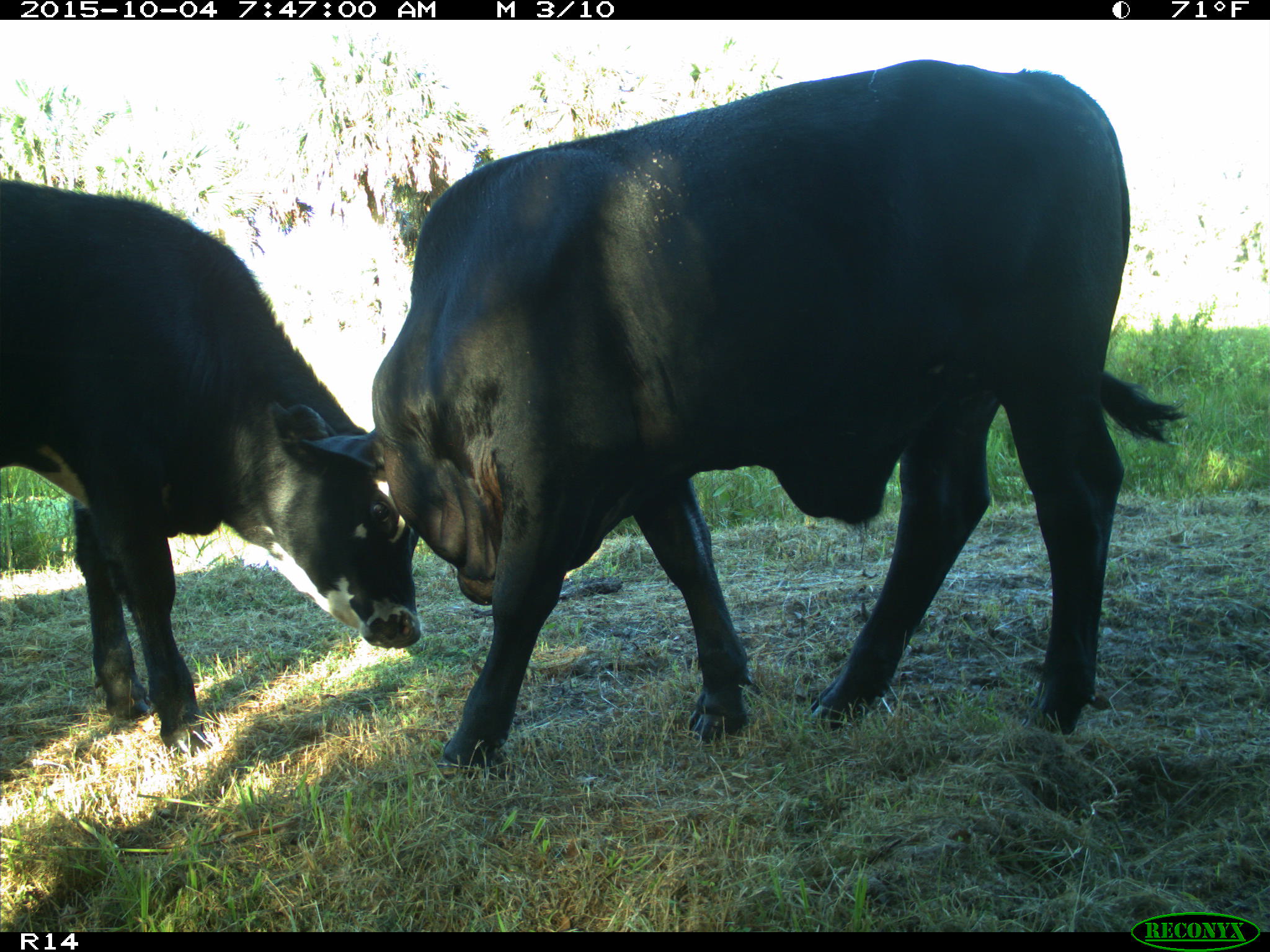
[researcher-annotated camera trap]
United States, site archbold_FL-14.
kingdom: Animalia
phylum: Chordata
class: Mammalia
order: Artiodactyla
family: Bovidae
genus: Bos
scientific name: Bos taurus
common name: domestic cow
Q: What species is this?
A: Bos taurus (domestic cow).